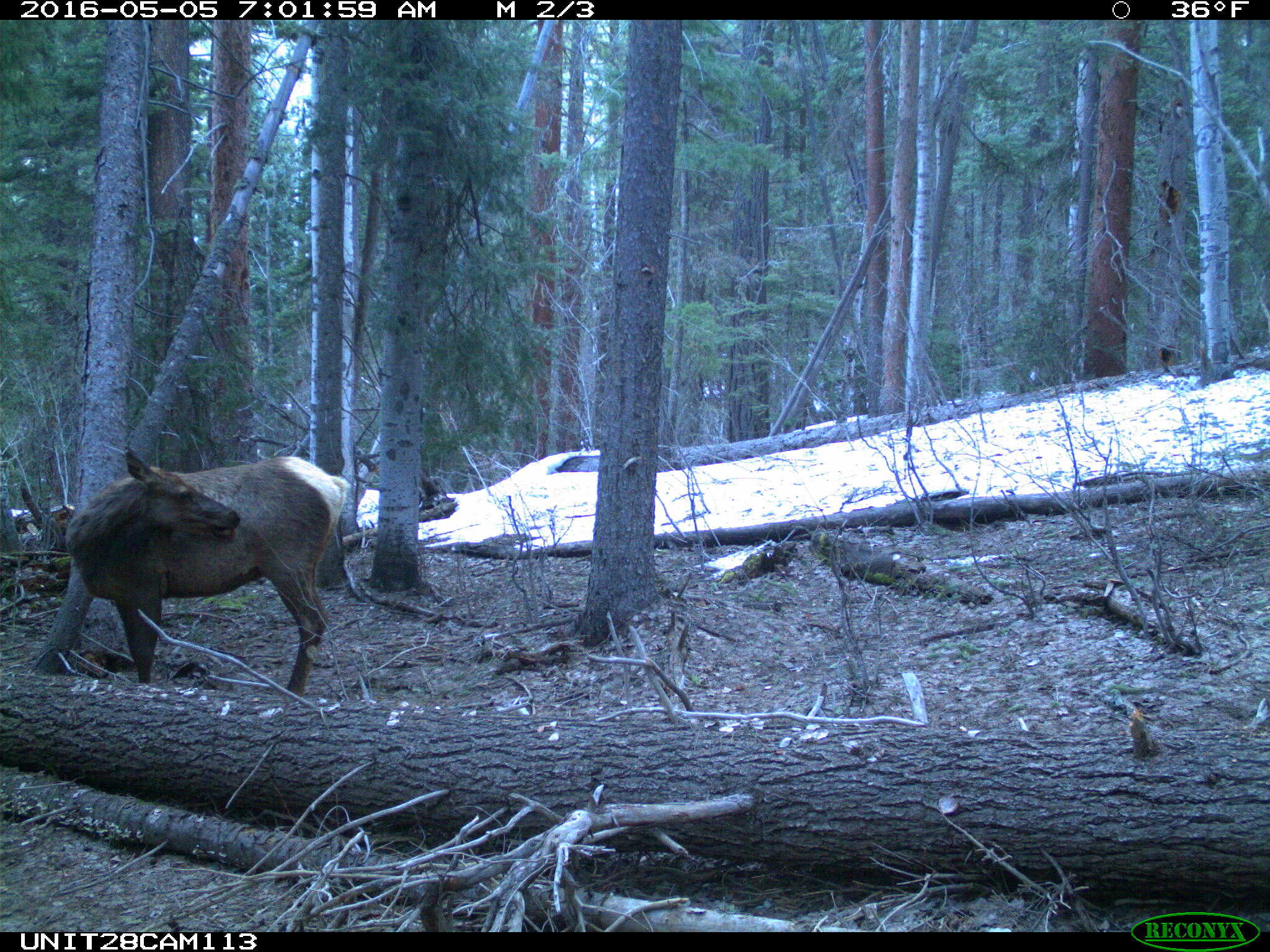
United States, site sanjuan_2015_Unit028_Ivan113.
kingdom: Animalia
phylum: Chordata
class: Mammalia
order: Artiodactyla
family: Cervidae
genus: Cervus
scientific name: Cervus elaphus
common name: red deer